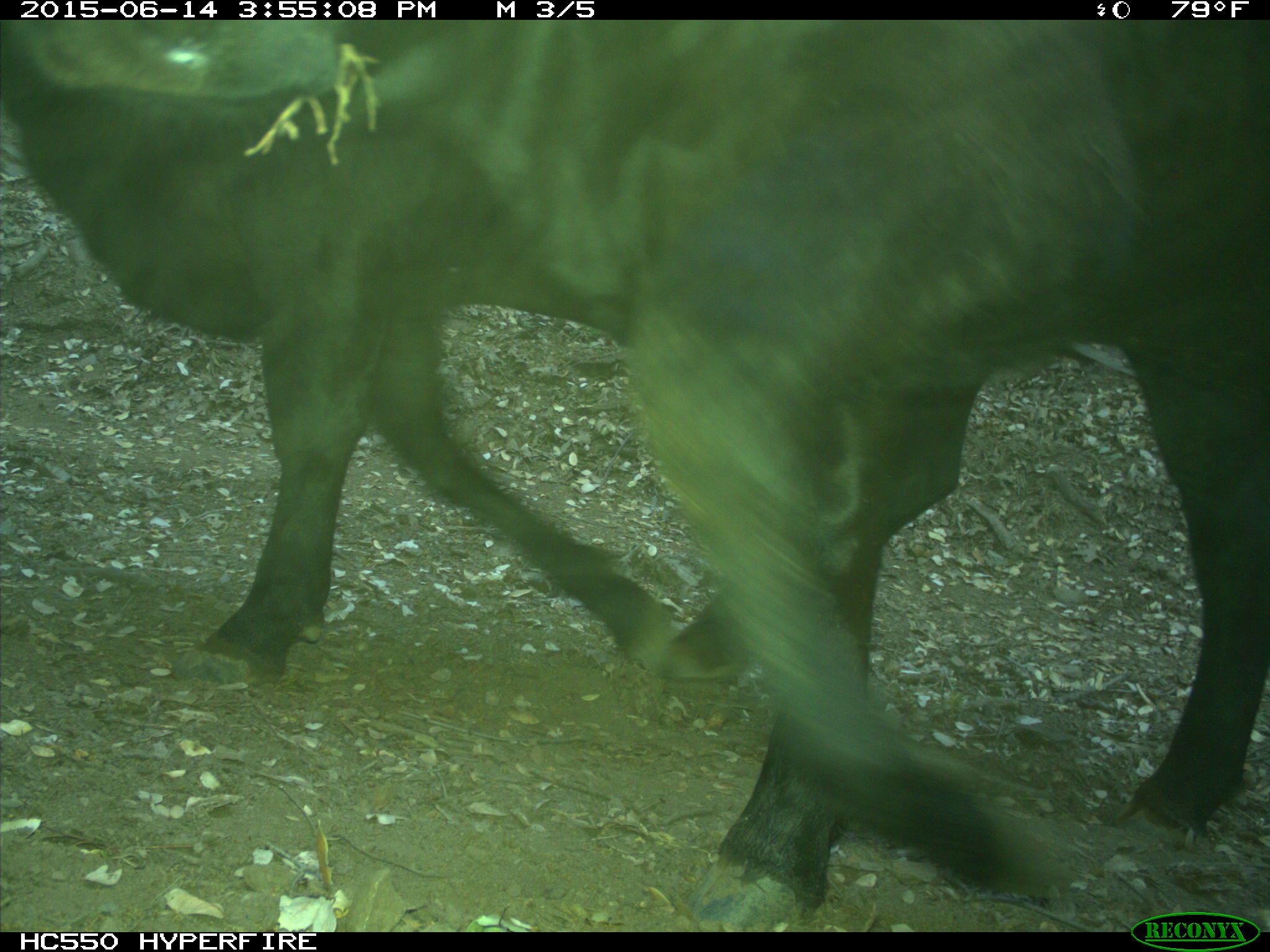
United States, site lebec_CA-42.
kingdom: Animalia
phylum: Chordata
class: Mammalia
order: Artiodactyla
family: Bovidae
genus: Bos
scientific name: Bos taurus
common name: domestic cow